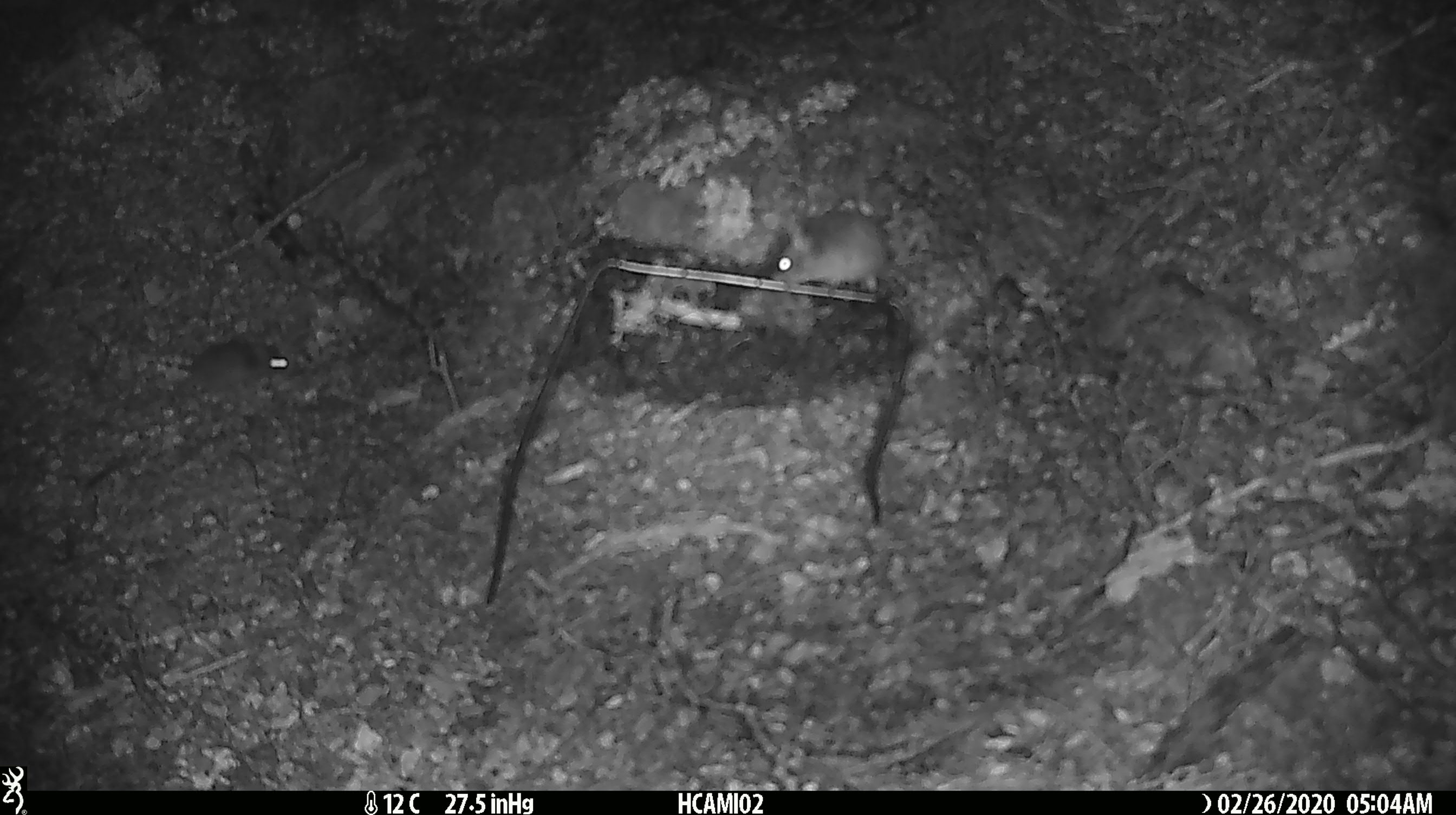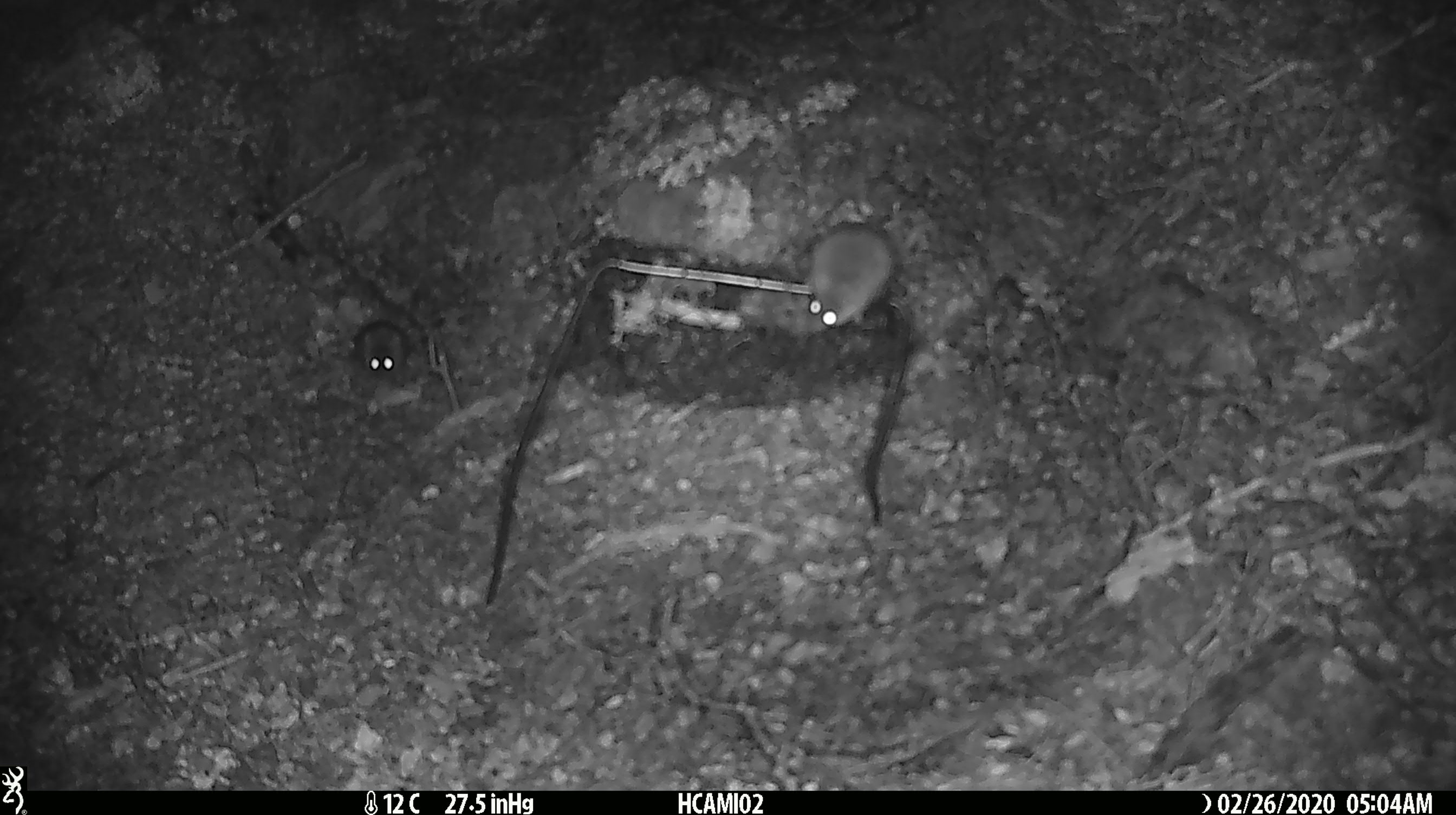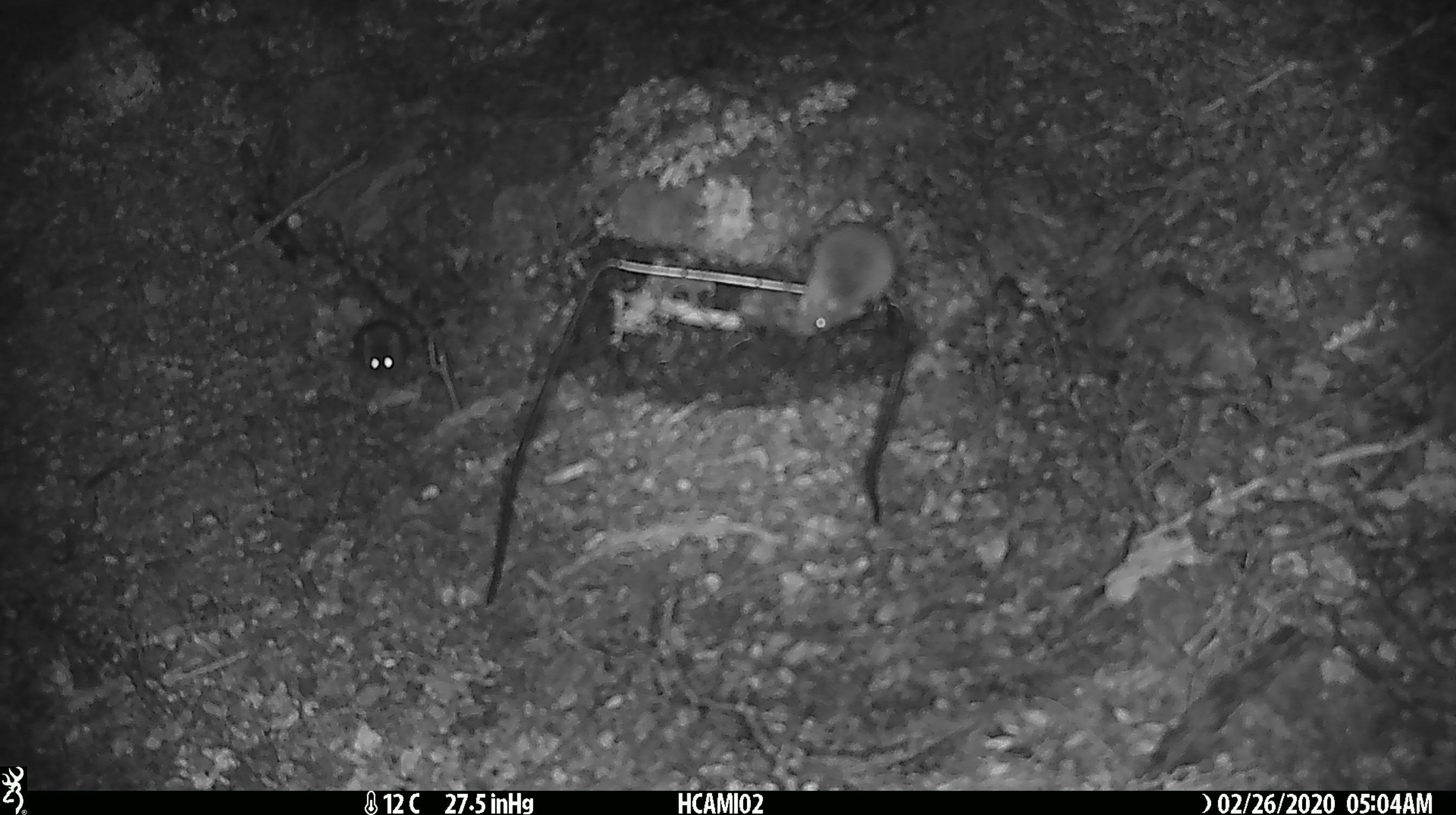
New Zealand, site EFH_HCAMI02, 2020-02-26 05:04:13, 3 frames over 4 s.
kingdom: Animalia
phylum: Chordata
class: Mammalia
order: Rodentia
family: Muridae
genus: Mus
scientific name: Mus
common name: mouse